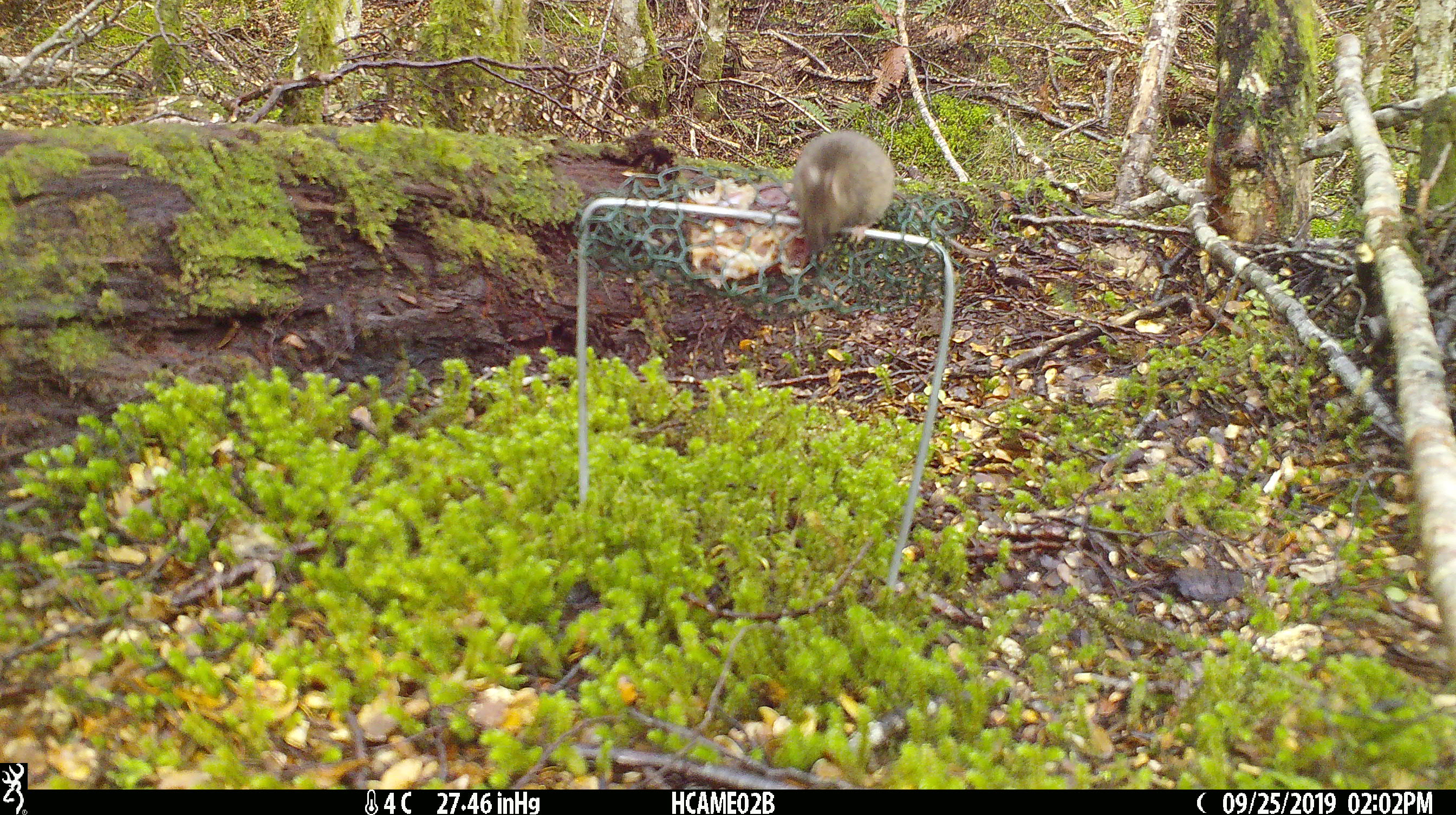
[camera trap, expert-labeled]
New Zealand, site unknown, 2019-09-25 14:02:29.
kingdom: Animalia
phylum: Chordata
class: Mammalia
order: Rodentia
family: Muridae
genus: Mus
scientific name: Mus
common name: mouse